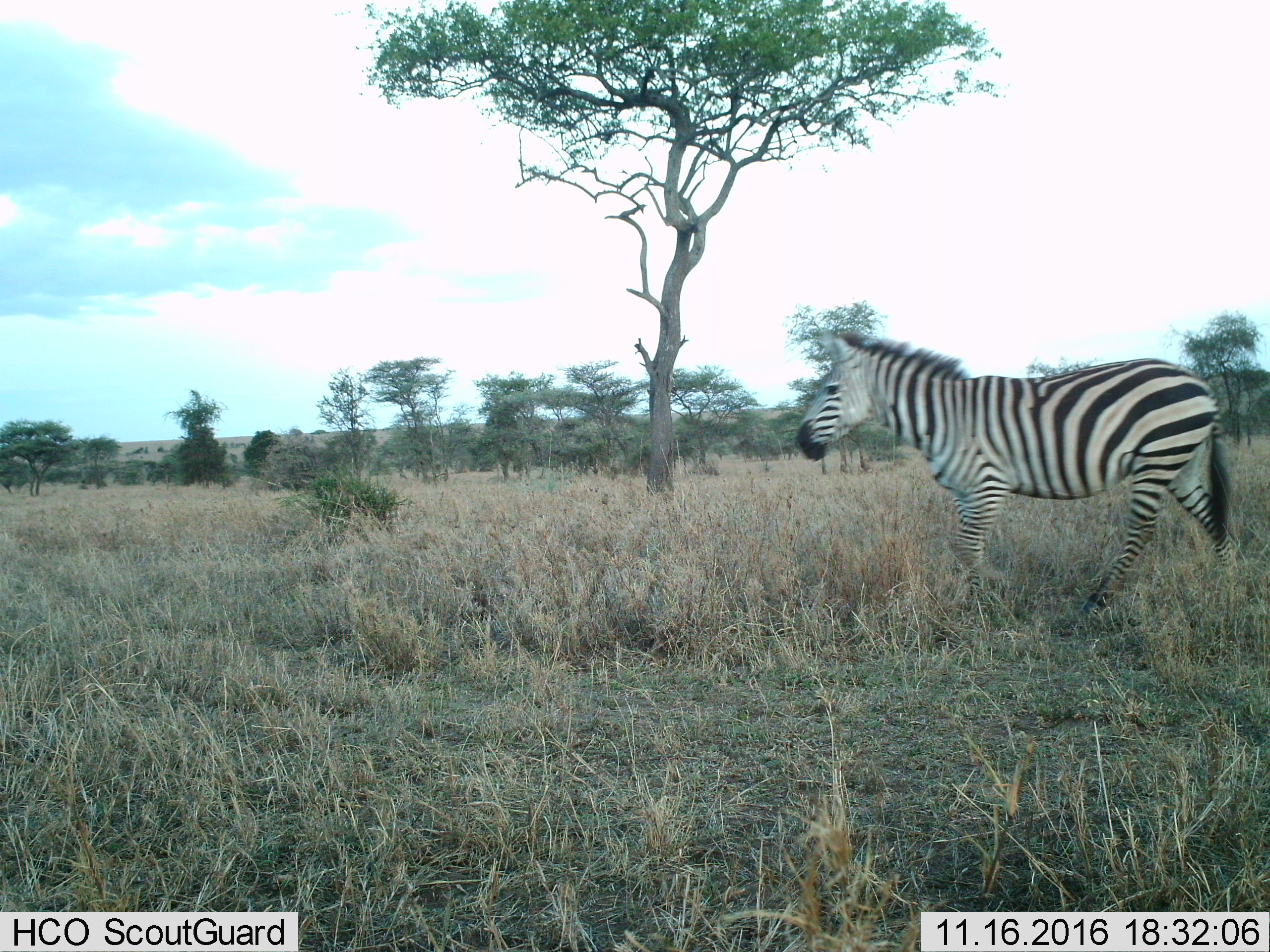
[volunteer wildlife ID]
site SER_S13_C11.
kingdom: Animalia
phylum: Chordata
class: Mammalia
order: Perissodactyla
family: Equidae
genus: Equus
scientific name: Equus quagga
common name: plains zebra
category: zebraplains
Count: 1.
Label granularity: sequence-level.